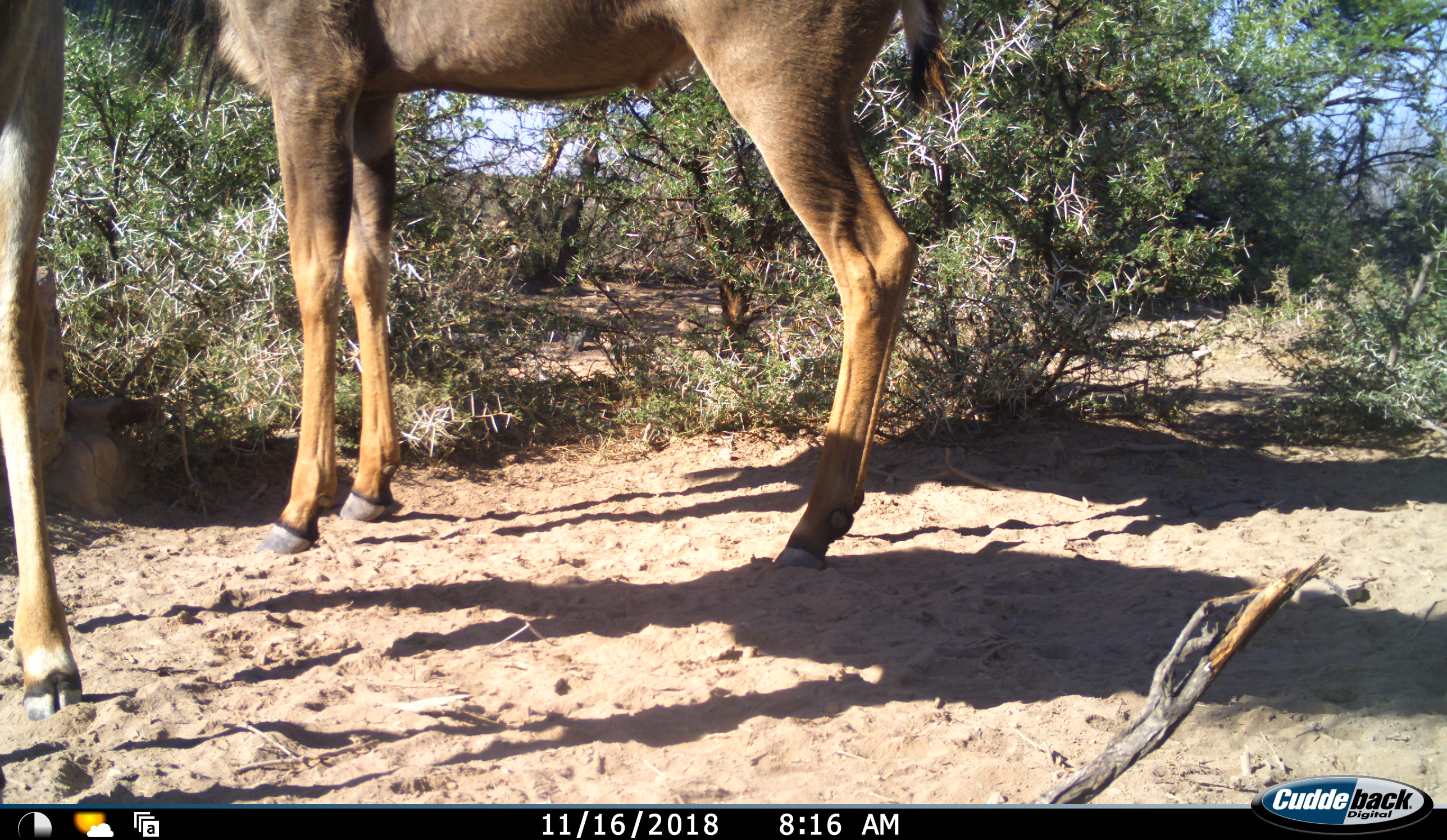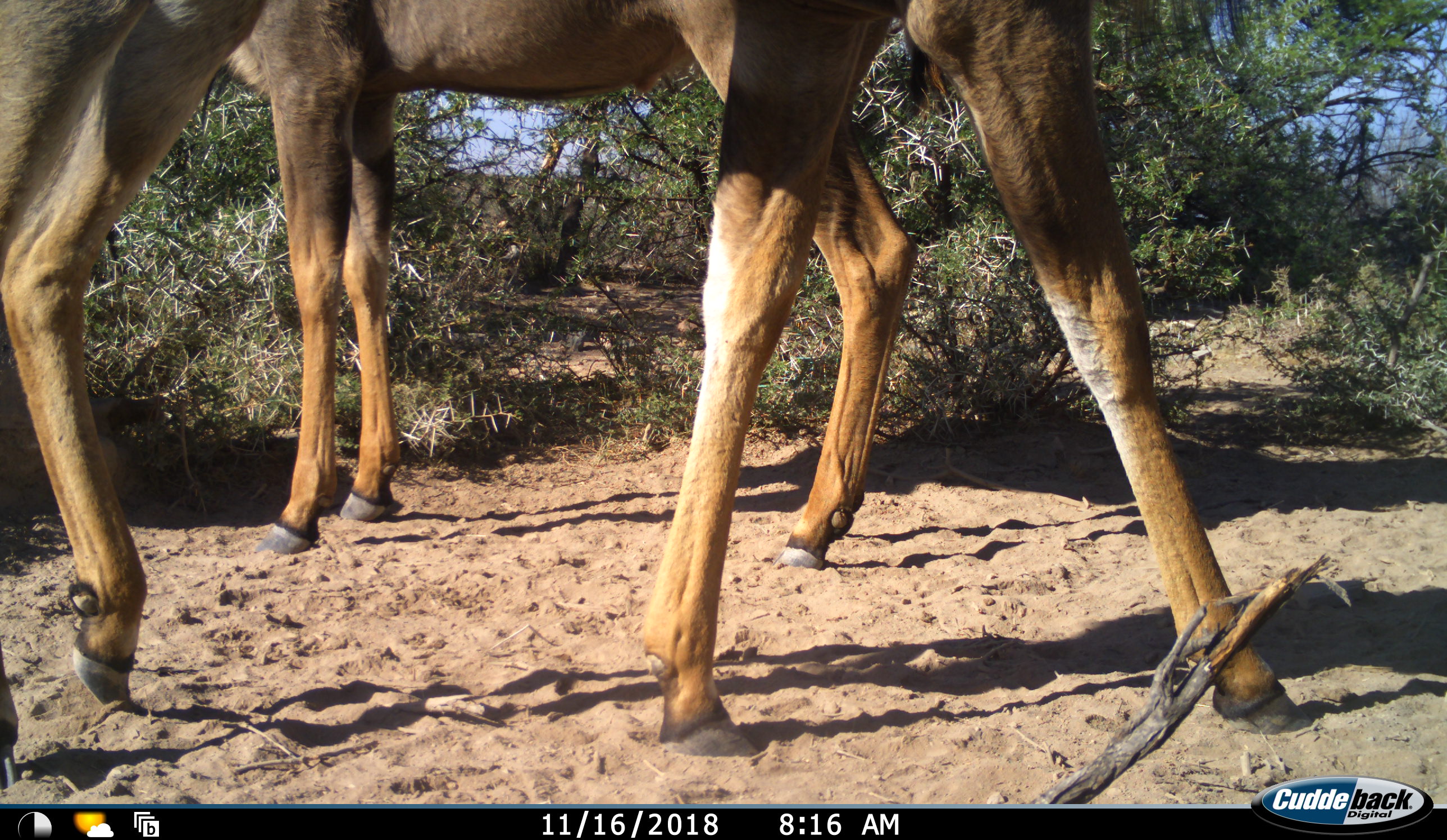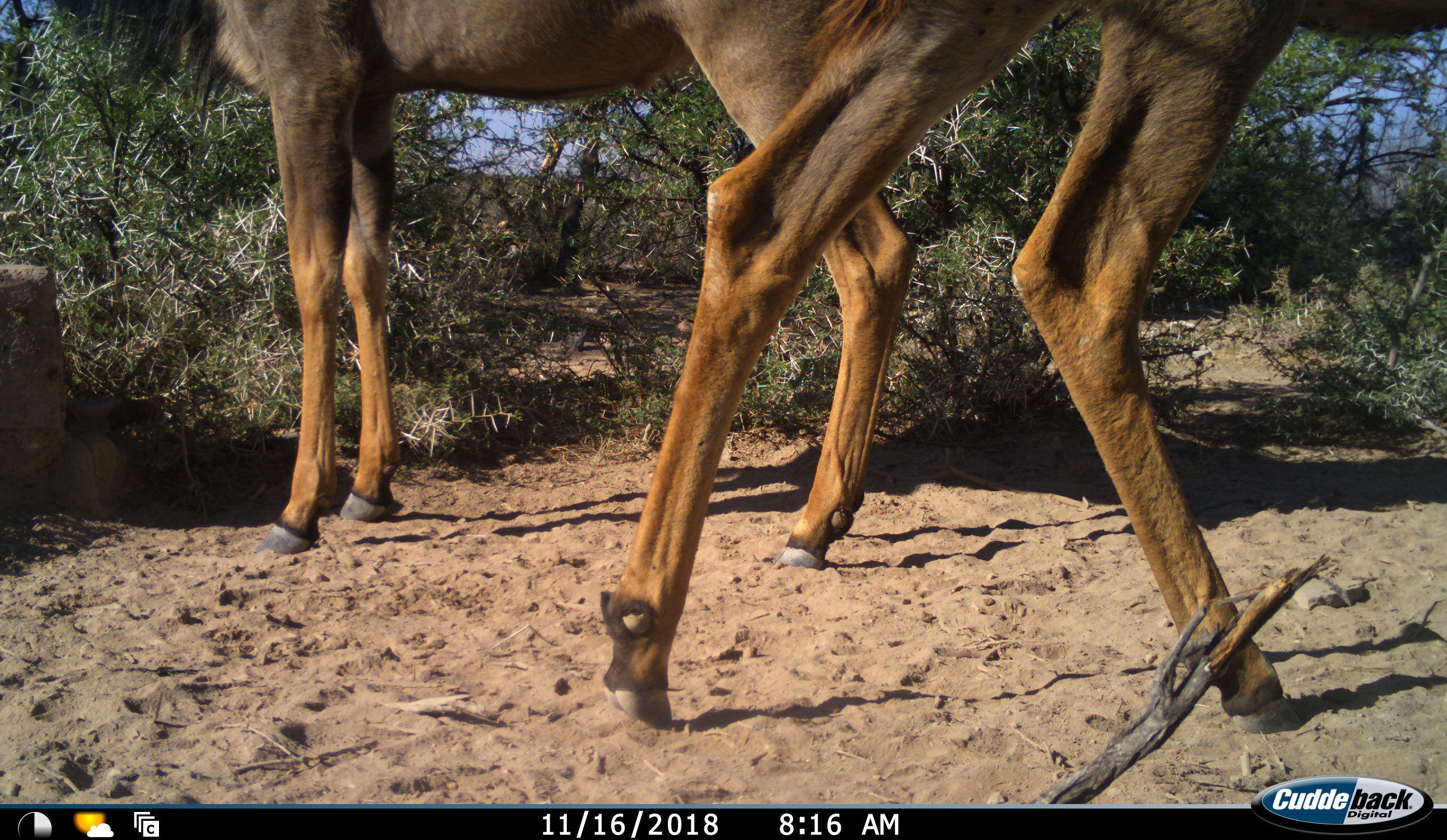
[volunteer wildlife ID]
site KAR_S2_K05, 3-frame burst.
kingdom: Animalia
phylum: Chordata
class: Mammalia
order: Artiodactyla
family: Bovidae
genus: Tragelaphus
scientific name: Tragelaphus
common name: kudu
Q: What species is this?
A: Kudu (Tragelaphus).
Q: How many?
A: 2.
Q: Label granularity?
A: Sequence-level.